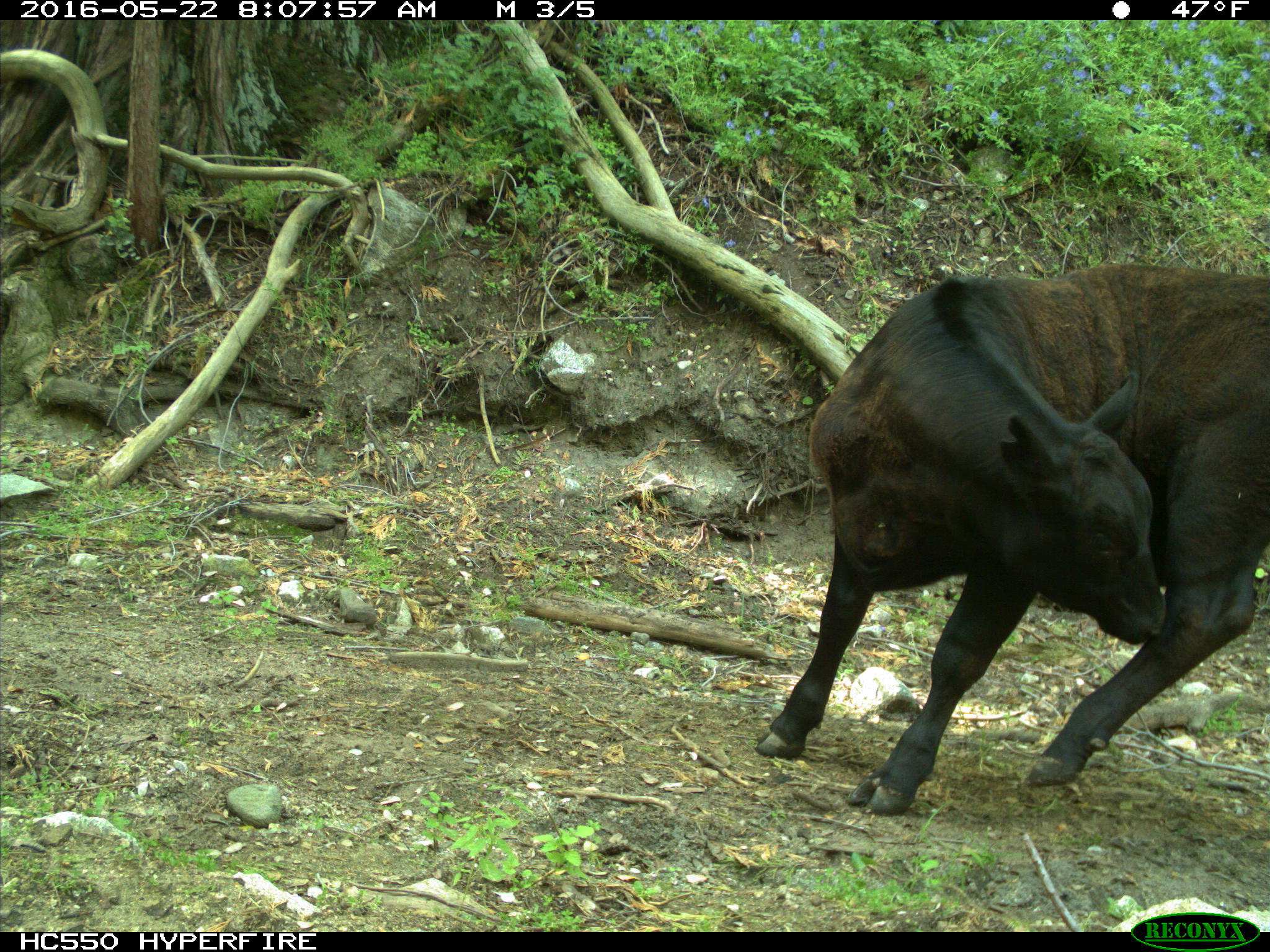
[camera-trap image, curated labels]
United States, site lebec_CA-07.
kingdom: Animalia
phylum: Chordata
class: Mammalia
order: Artiodactyla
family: Bovidae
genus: Bos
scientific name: Bos taurus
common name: domestic cow